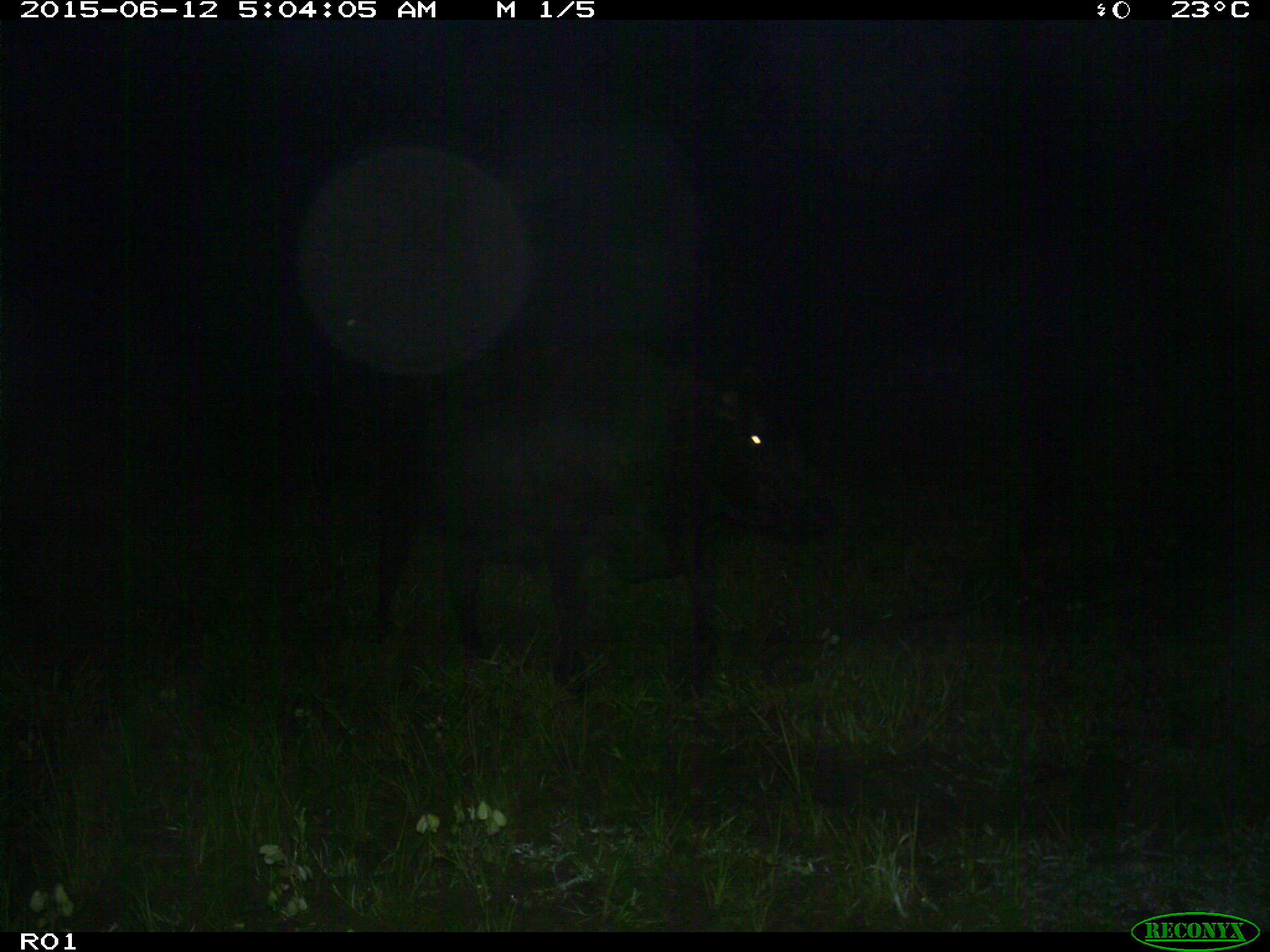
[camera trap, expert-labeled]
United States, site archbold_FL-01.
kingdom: Animalia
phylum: Chordata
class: Mammalia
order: Artiodactyla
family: Bovidae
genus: Bos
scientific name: Bos taurus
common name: domestic cow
Bos taurus (domestic cow).